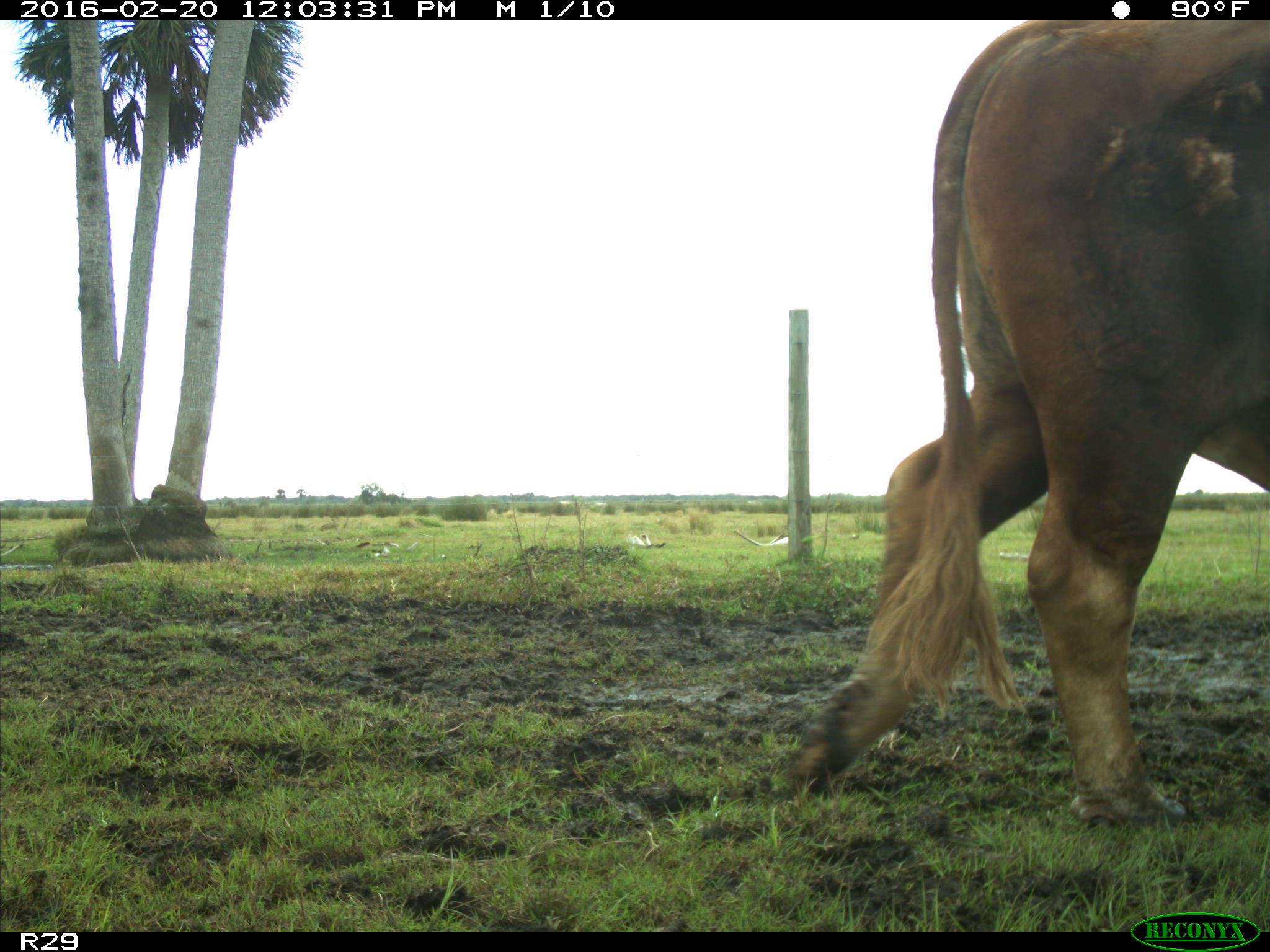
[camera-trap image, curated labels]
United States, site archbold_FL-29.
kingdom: Animalia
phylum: Chordata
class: Mammalia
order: Artiodactyla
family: Bovidae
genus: Bos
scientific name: Bos taurus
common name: domestic cow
Bos taurus (domestic cow).